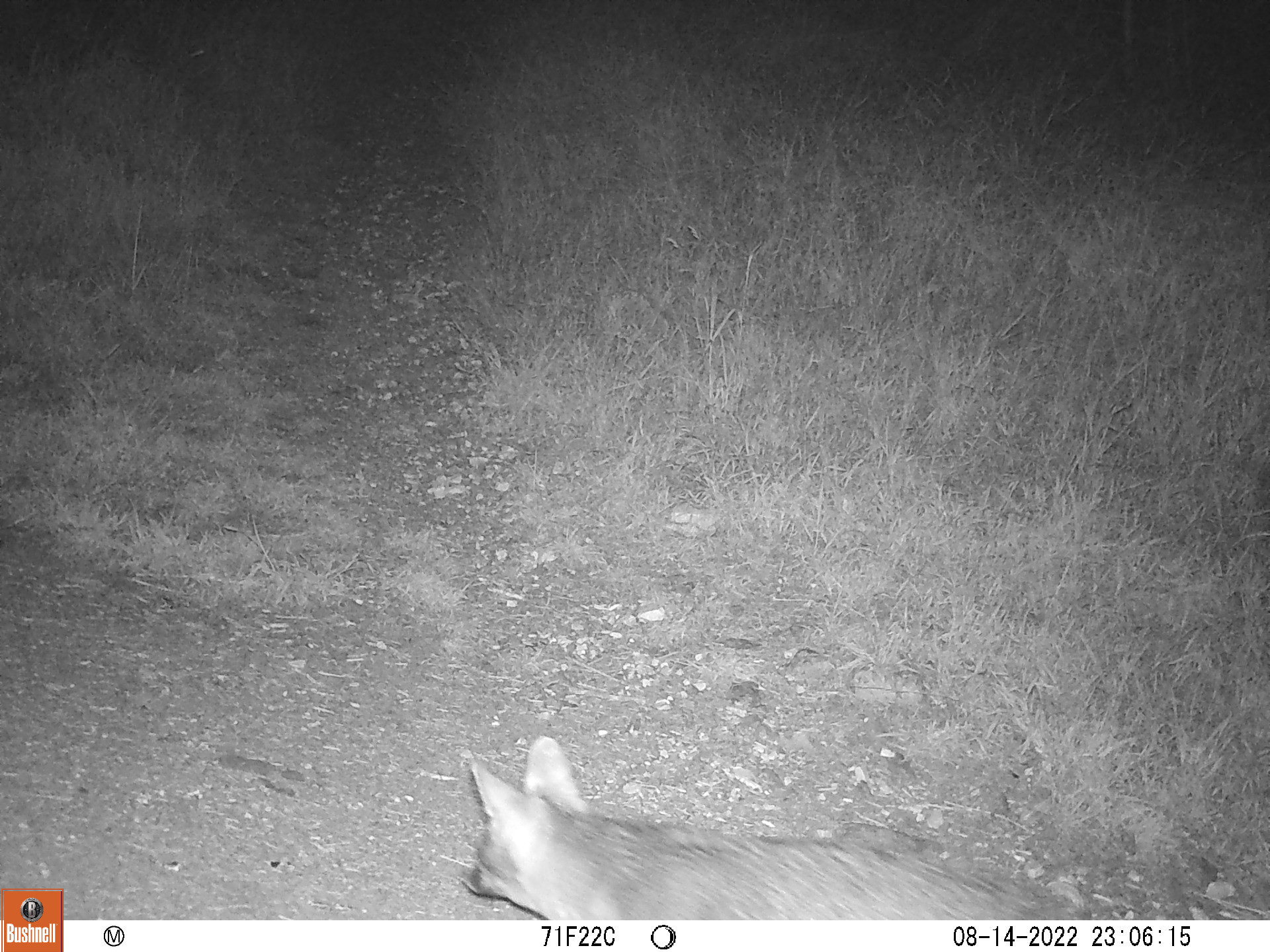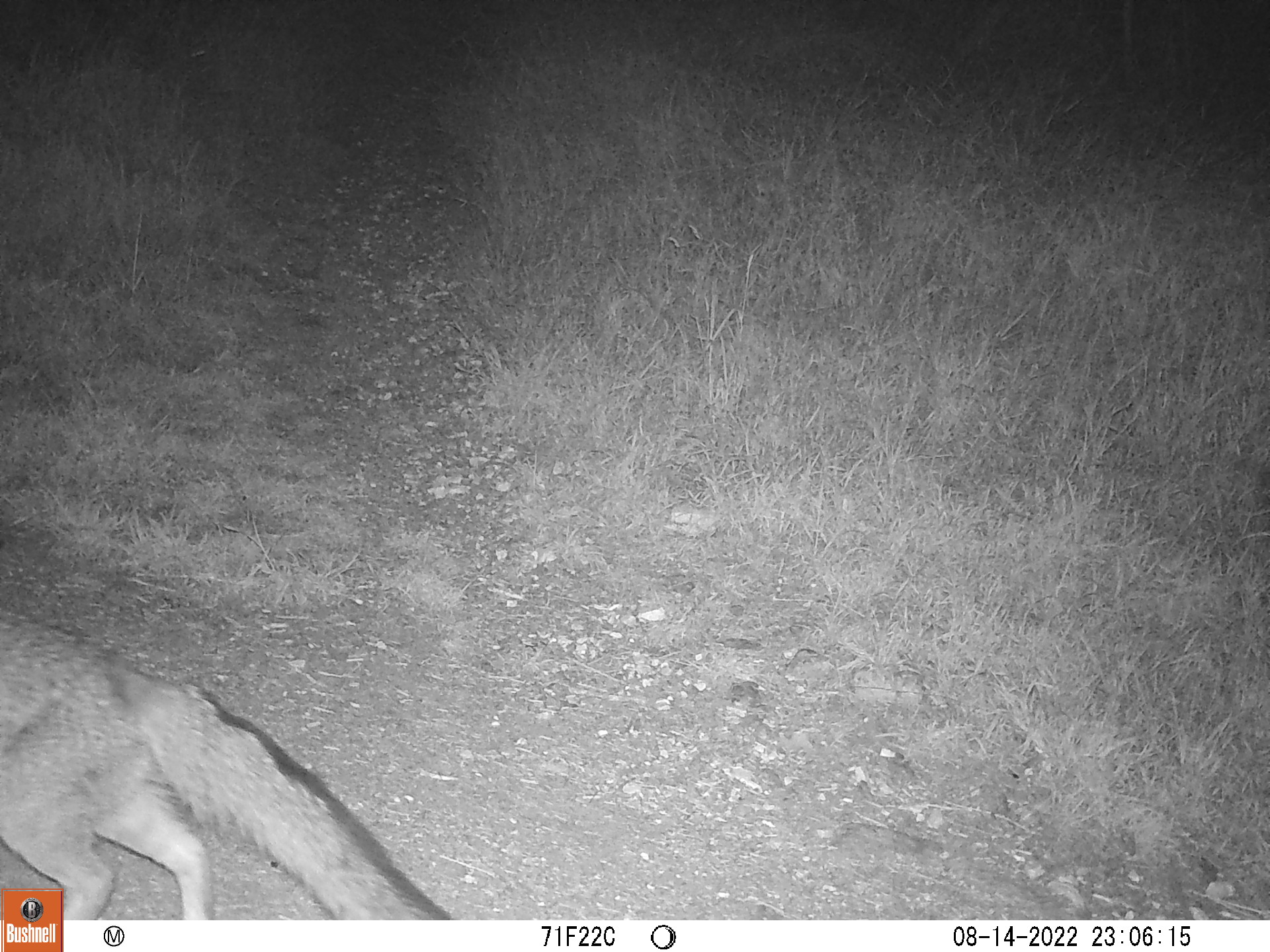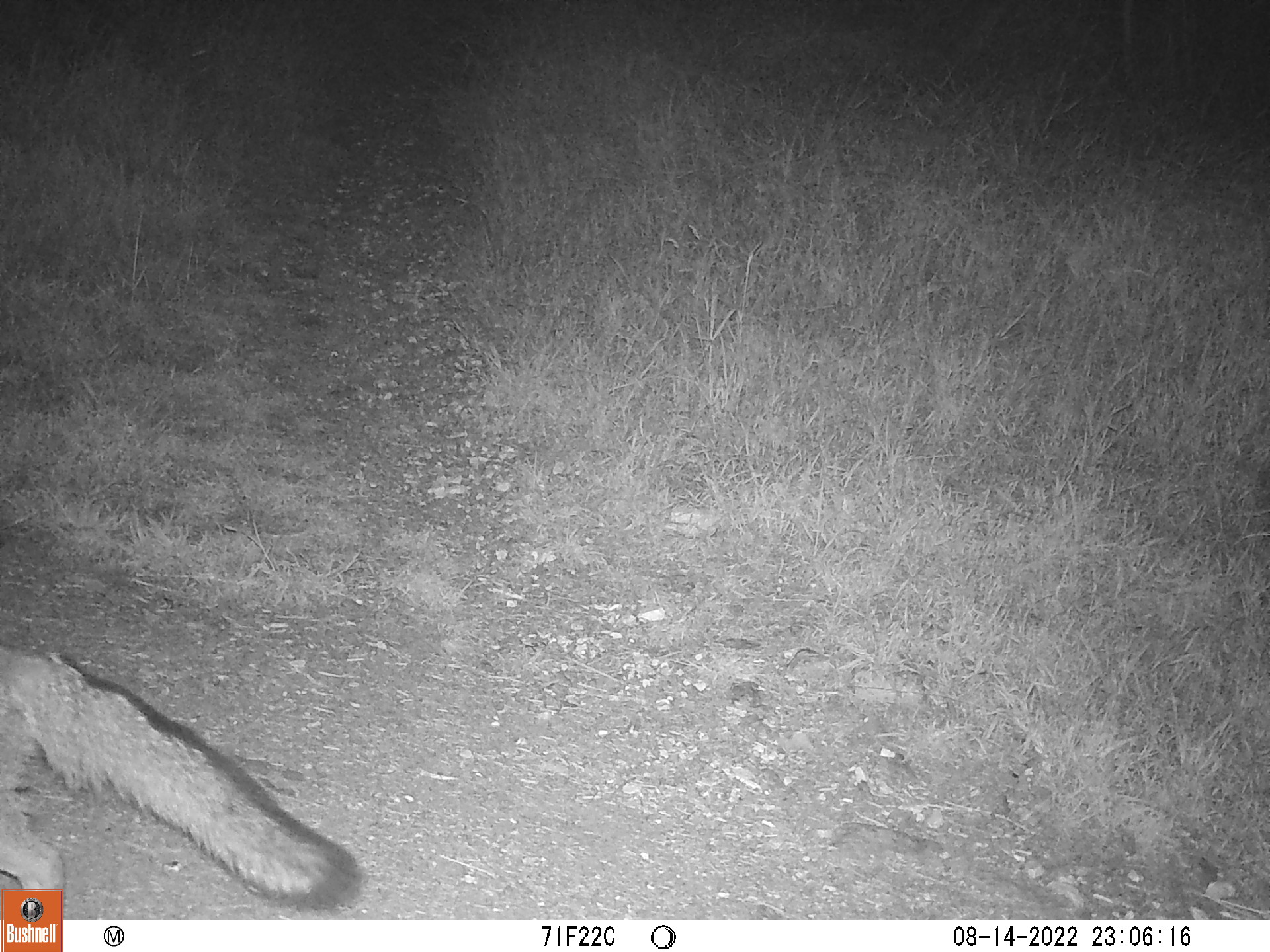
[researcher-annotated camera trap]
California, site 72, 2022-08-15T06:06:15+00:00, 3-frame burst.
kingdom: Animalia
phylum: Chordata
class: Mammalia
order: Carnivora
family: Canidae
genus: Urocyon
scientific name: Urocyon cinereoargenteus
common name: gray fox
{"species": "gray fox (Urocyon cinereoargenteus)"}